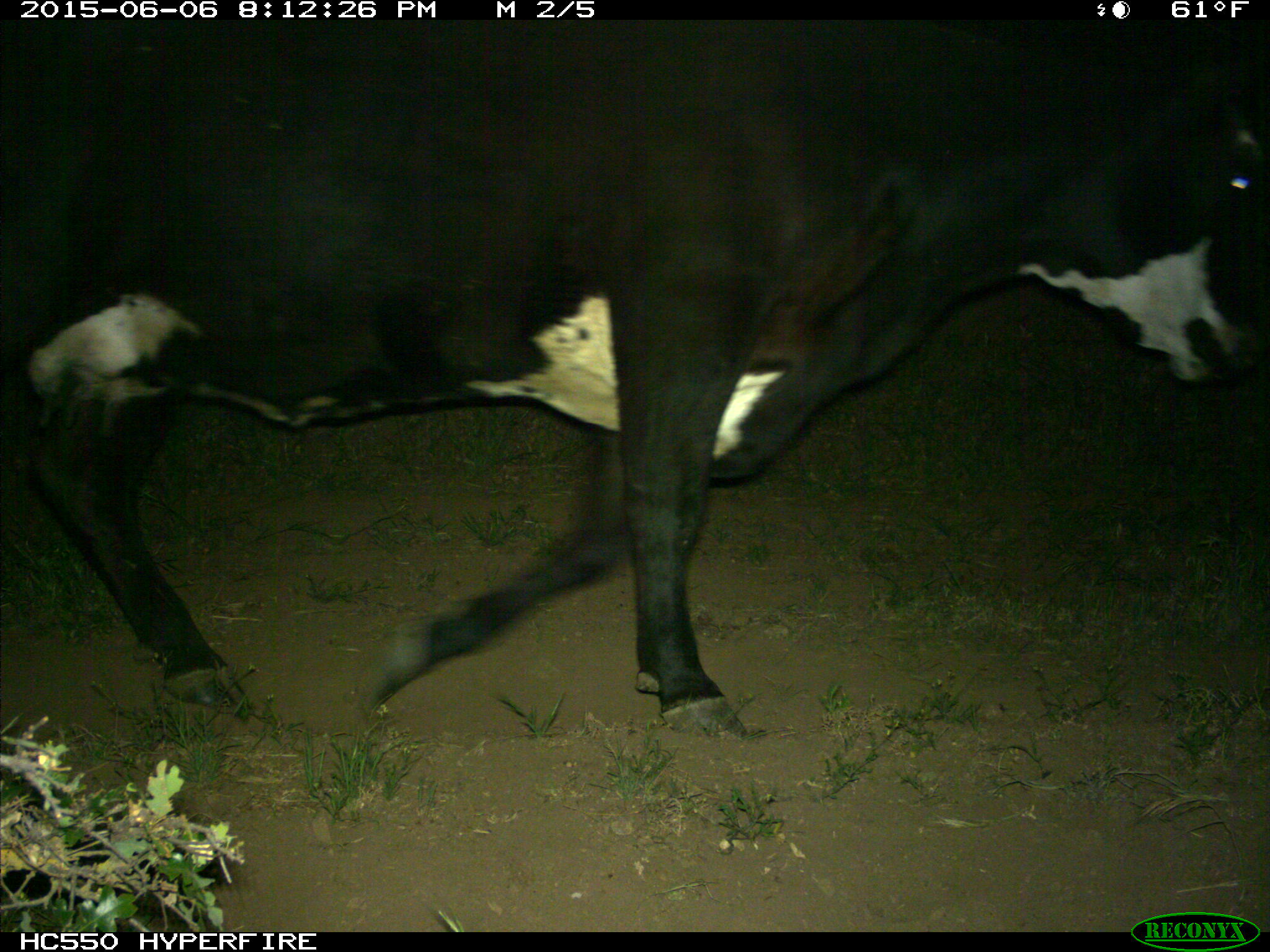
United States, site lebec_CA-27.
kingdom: Animalia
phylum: Chordata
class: Mammalia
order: Artiodactyla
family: Bovidae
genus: Bos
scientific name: Bos taurus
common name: domestic cow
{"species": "Bos taurus (domestic cow)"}